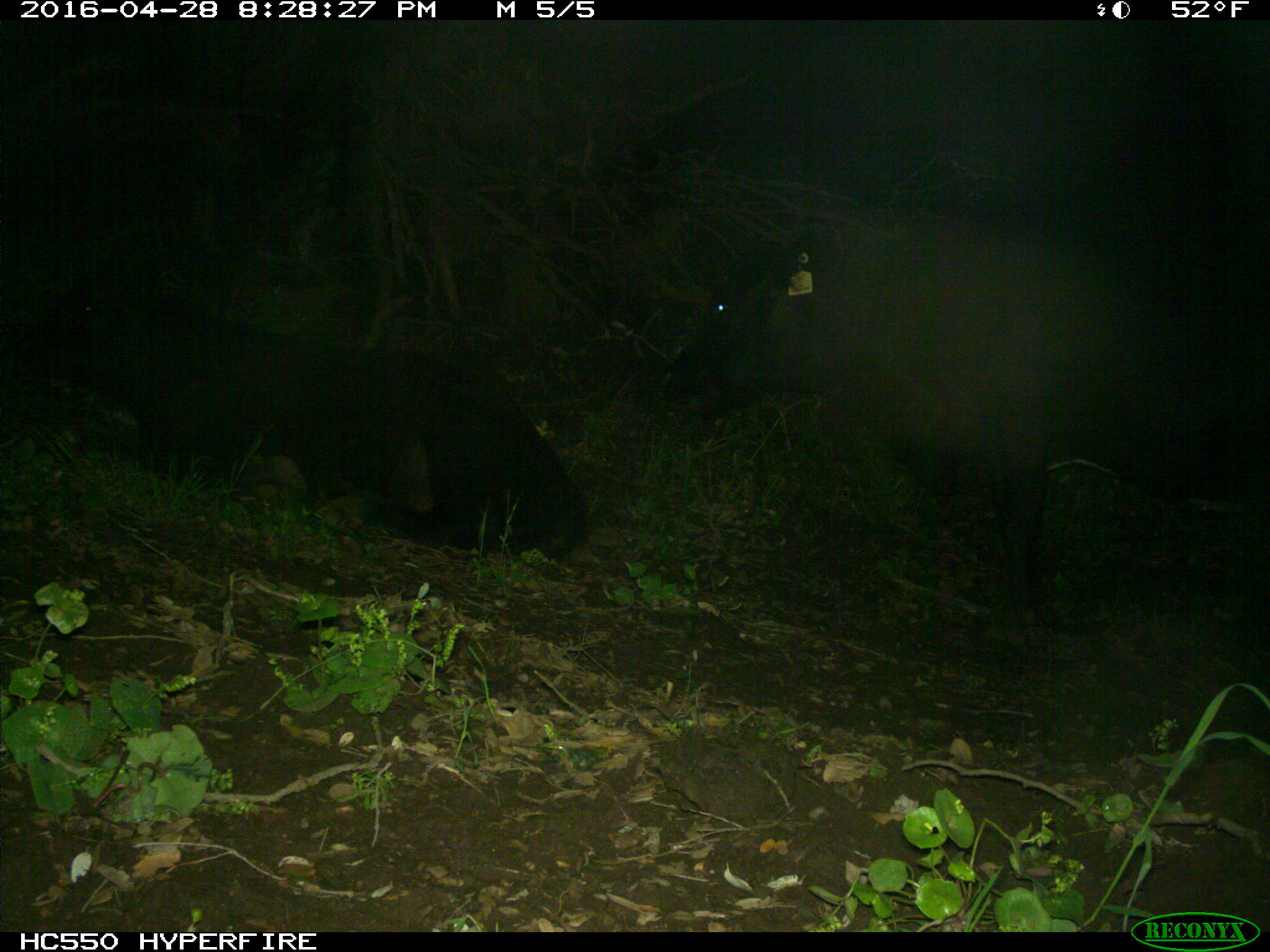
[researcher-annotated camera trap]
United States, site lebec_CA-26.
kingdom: Animalia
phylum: Chordata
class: Mammalia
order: Artiodactyla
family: Bovidae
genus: Bos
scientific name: Bos taurus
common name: domestic cow